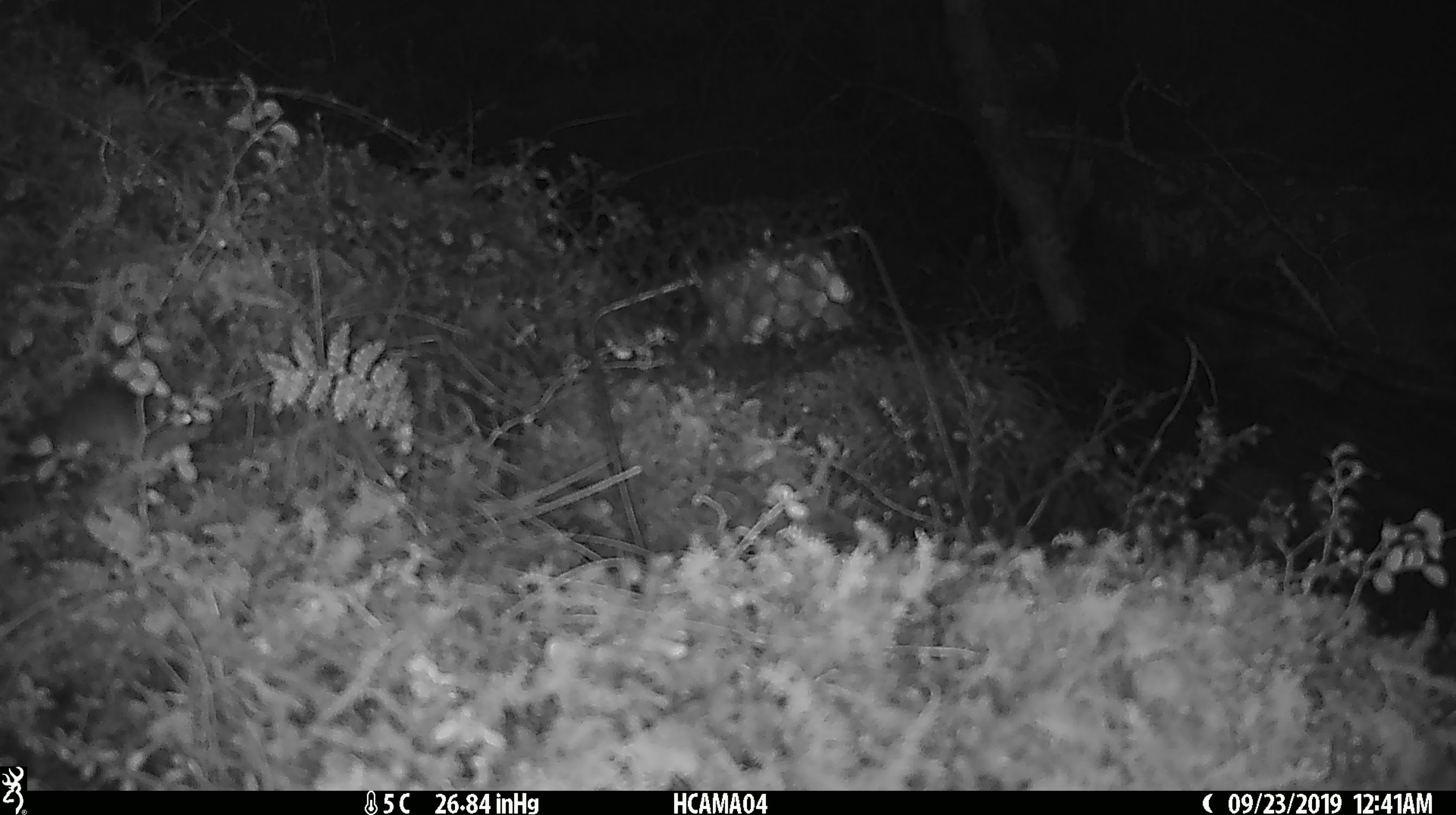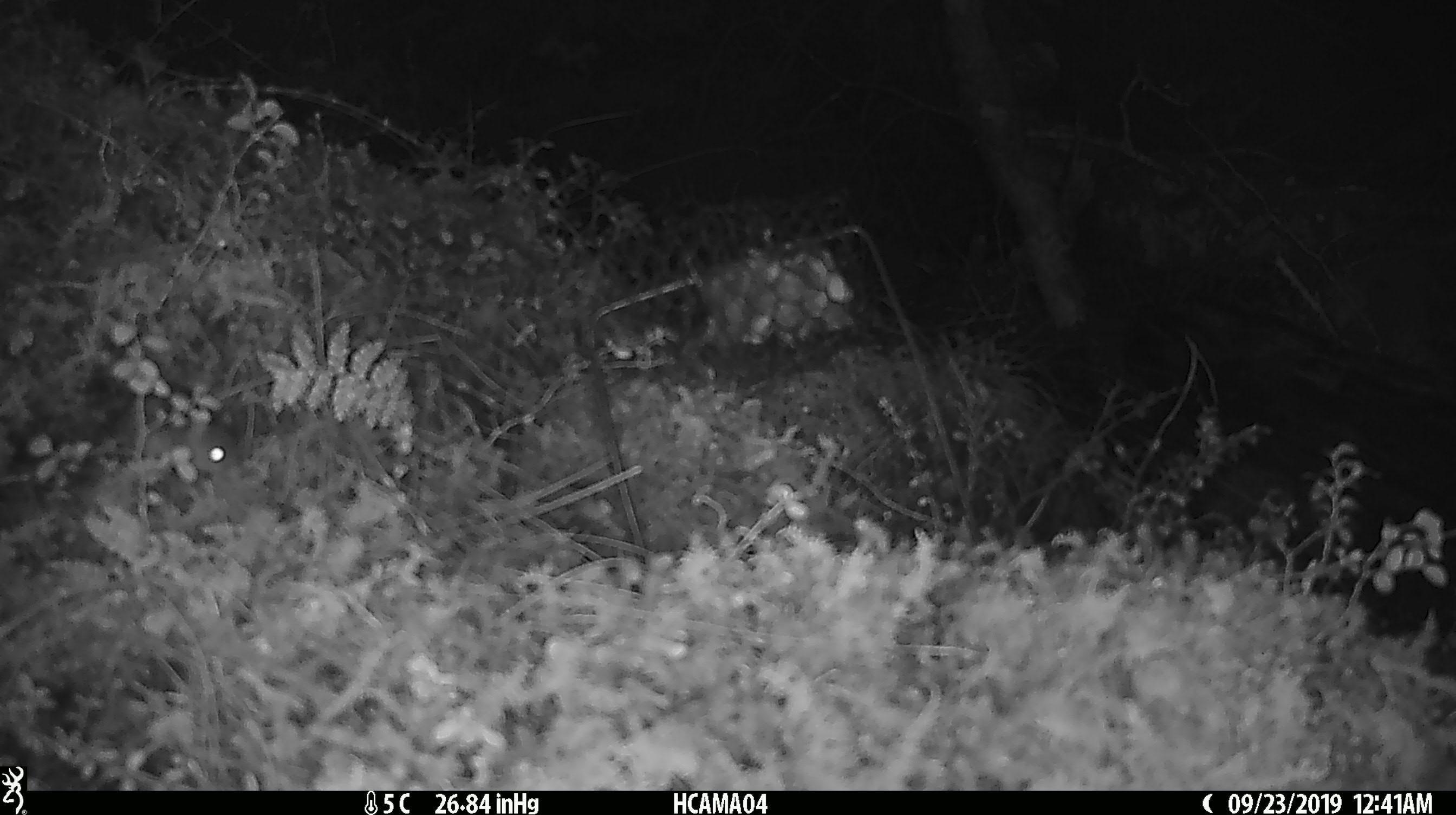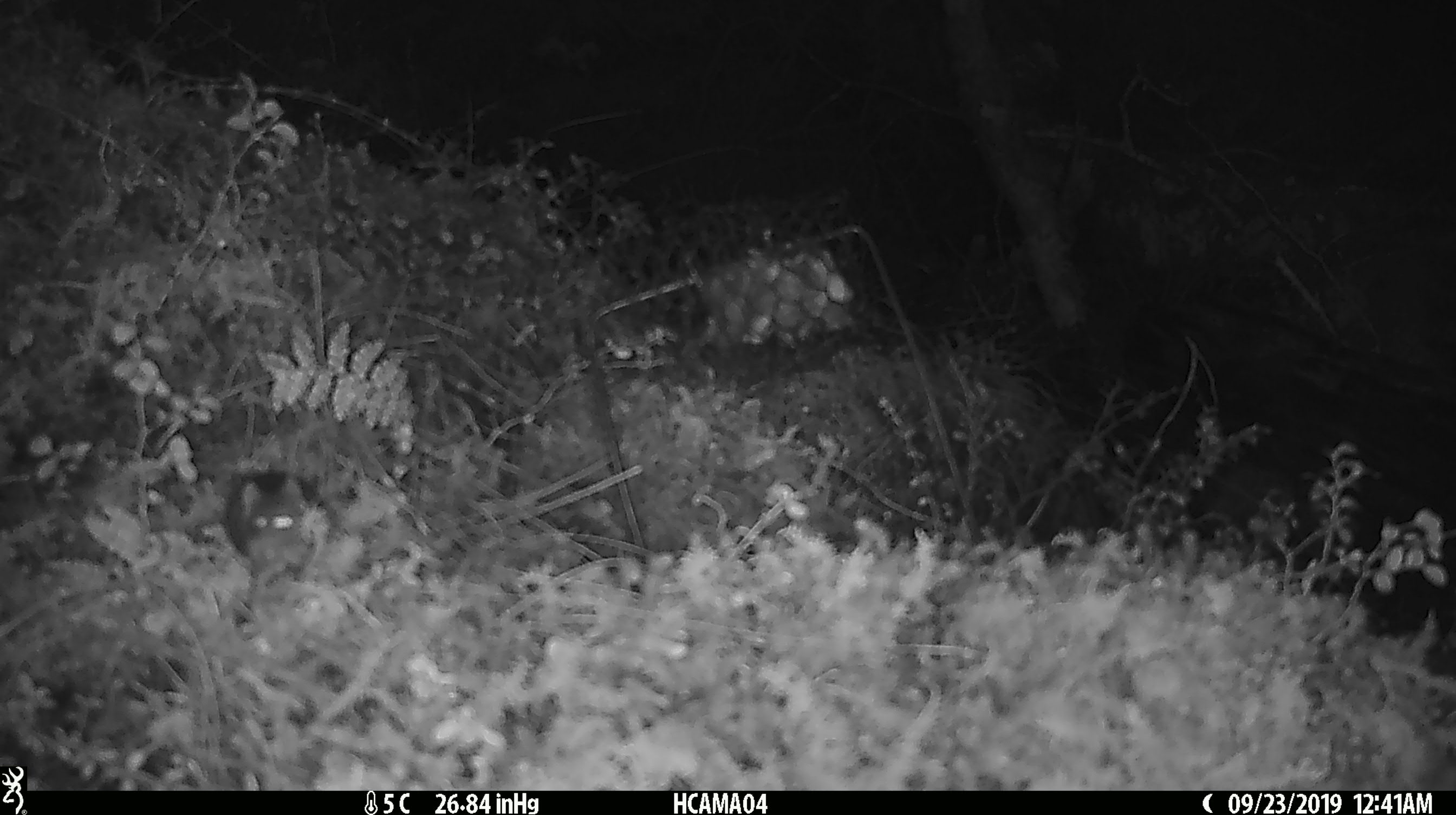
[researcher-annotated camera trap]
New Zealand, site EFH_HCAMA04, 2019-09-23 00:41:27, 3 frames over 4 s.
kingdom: Animalia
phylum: Chordata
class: Mammalia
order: Rodentia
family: Muridae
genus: Mus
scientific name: Mus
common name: mouse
Mouse (Mus).